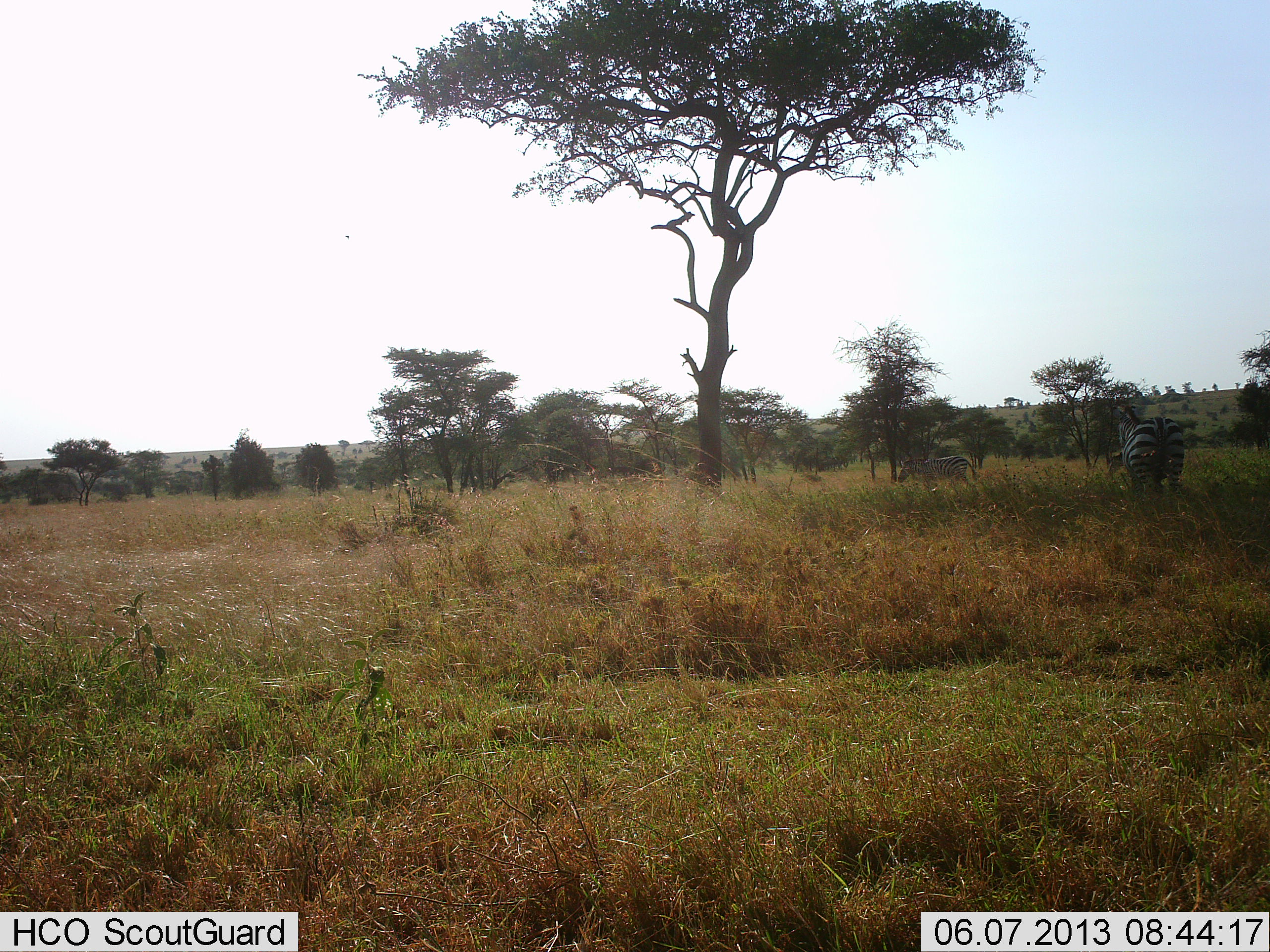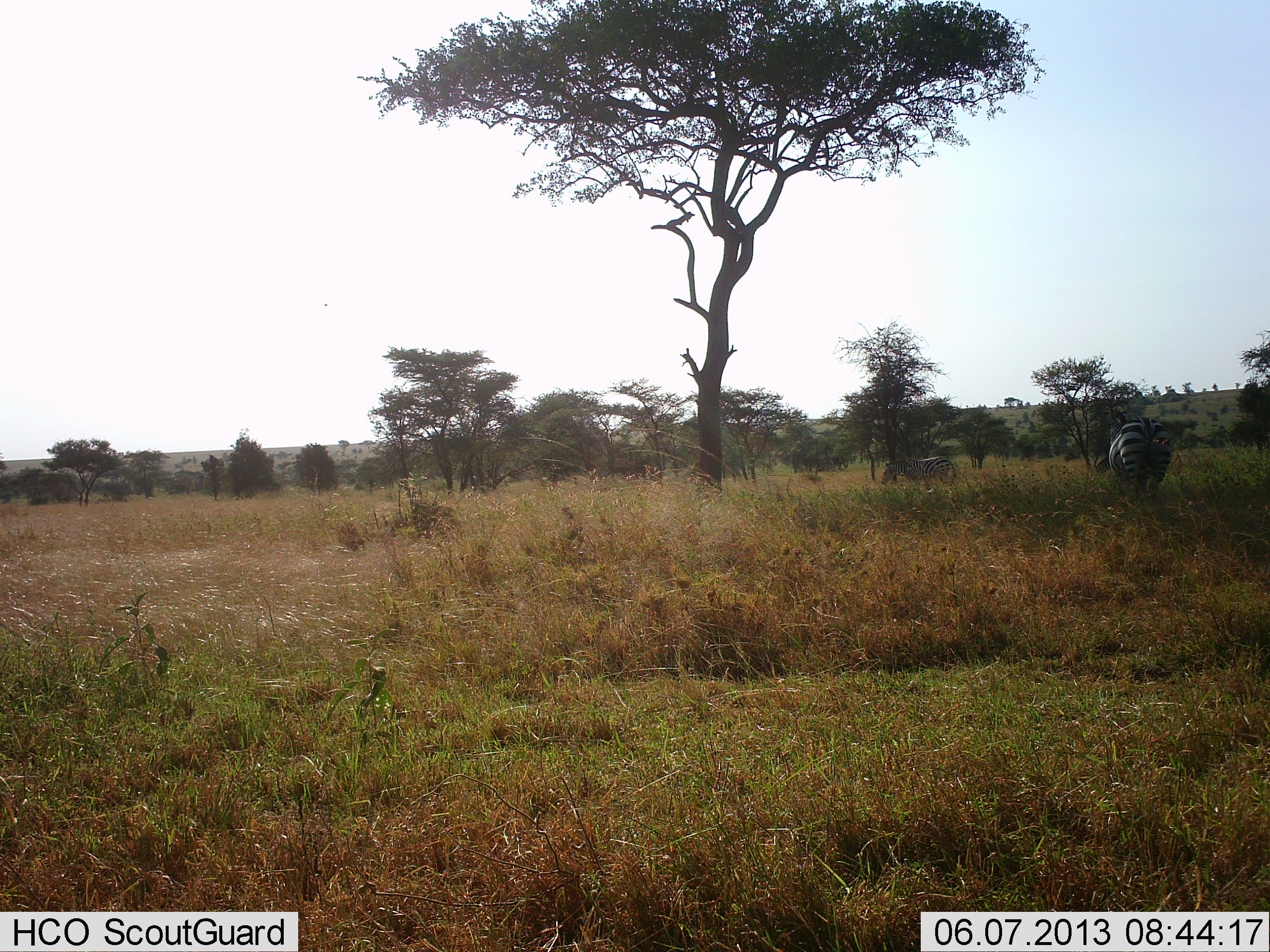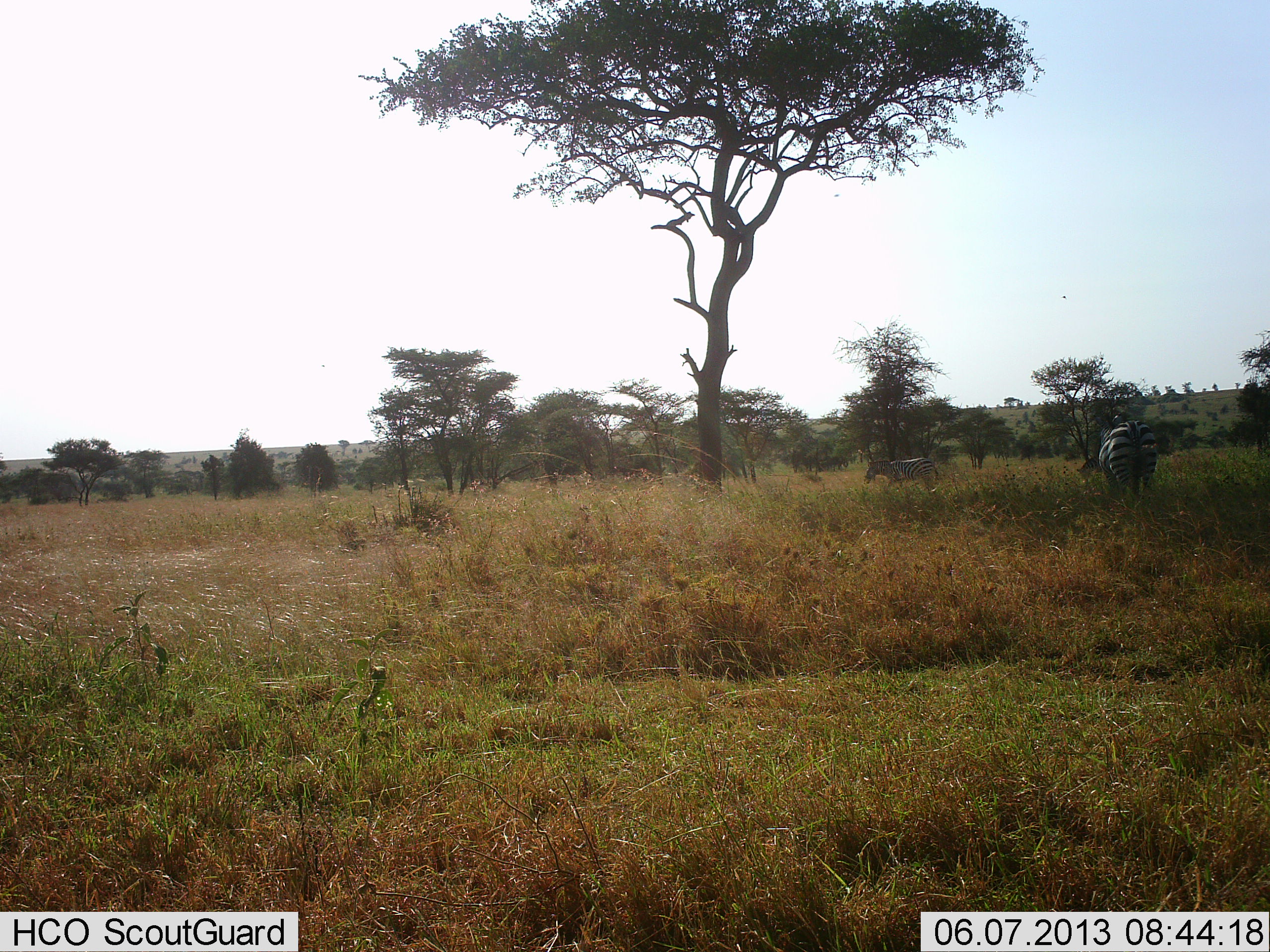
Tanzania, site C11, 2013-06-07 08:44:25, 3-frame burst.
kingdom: Animalia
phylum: Chordata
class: Mammalia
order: Perissodactyla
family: Equidae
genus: Equus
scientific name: Equus quagga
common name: plains zebra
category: zebra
Zebra (plains zebra) (Equus quagga), count 2. Behavior (volunteer vote fractions): standing 31%, resting 0%, moving 53%, interacting 0%. Young present (vote fraction): 6%. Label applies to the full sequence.